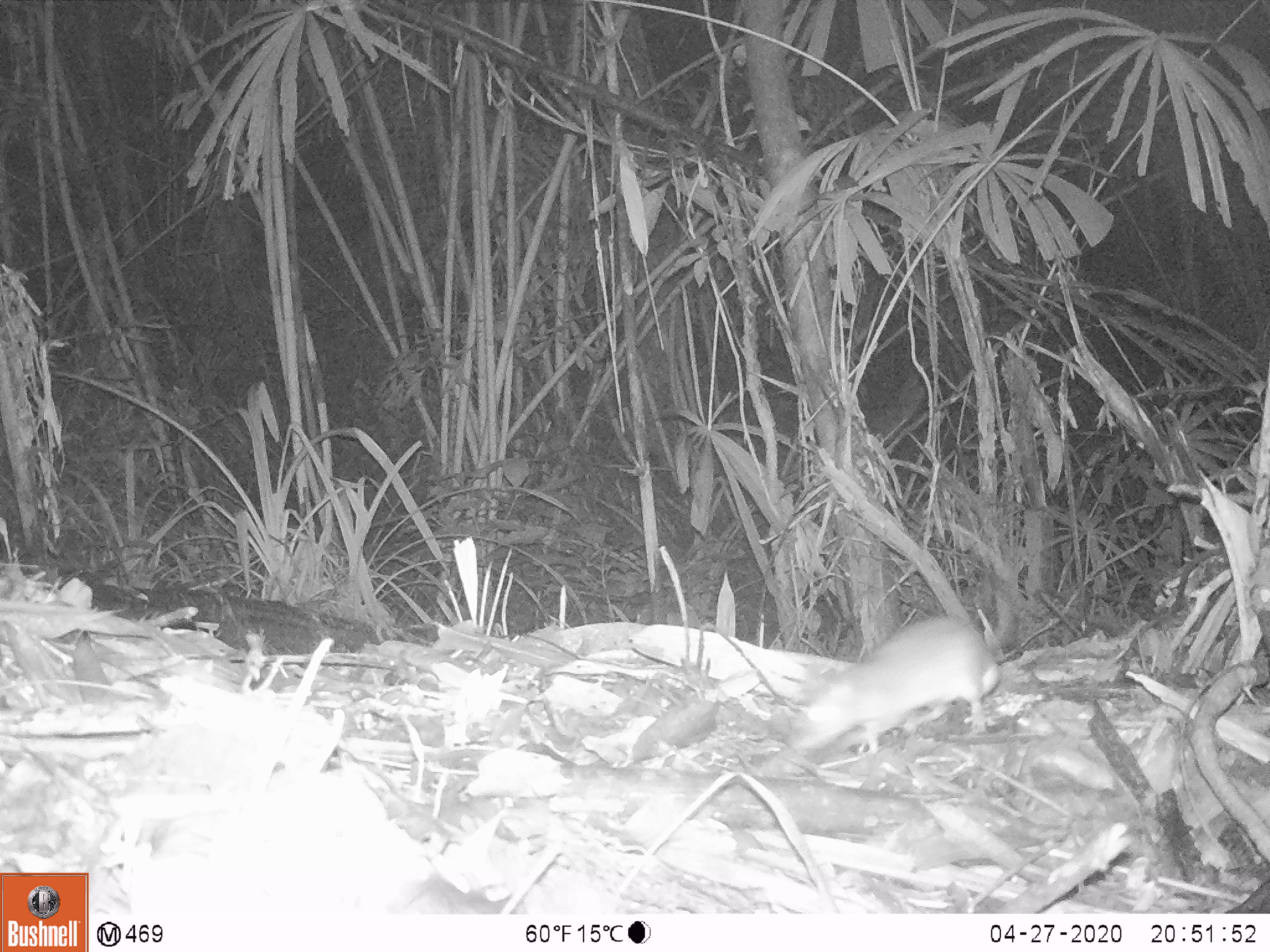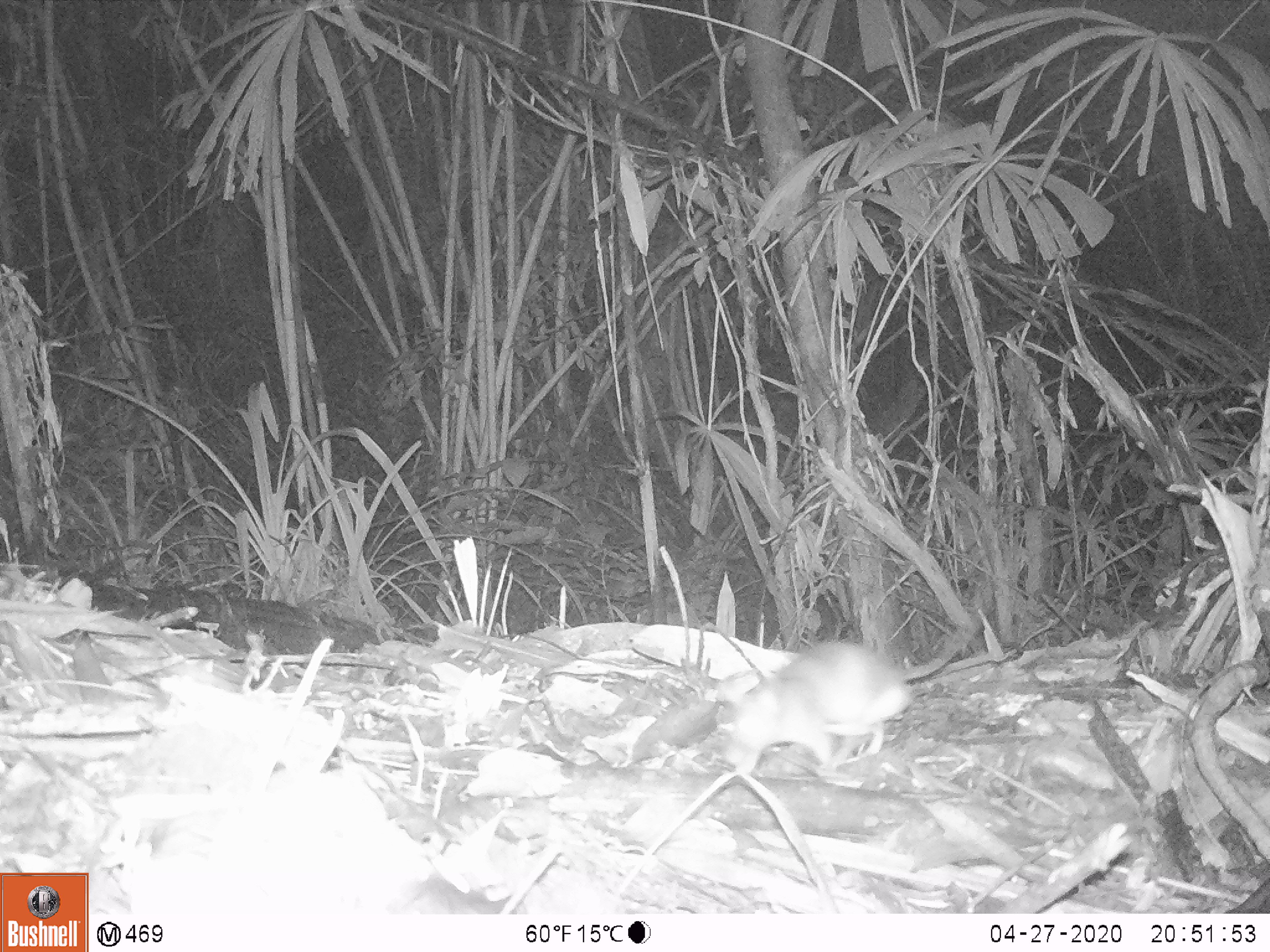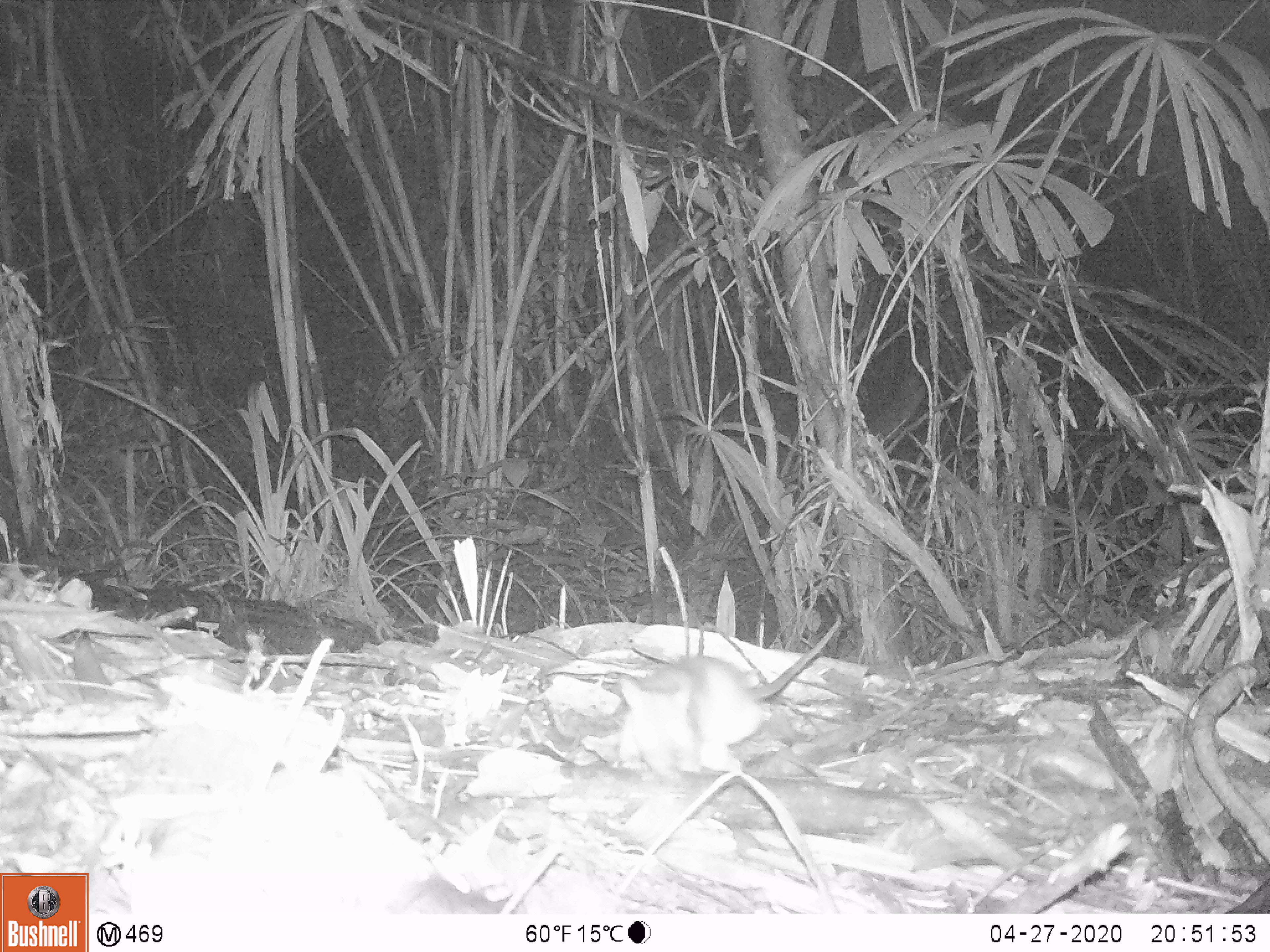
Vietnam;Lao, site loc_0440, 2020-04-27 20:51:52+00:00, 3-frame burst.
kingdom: Animalia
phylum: Chordata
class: Mammalia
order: Rodentia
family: Muridae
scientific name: Muridae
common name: old-world mice and rats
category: unidentified murid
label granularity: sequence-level